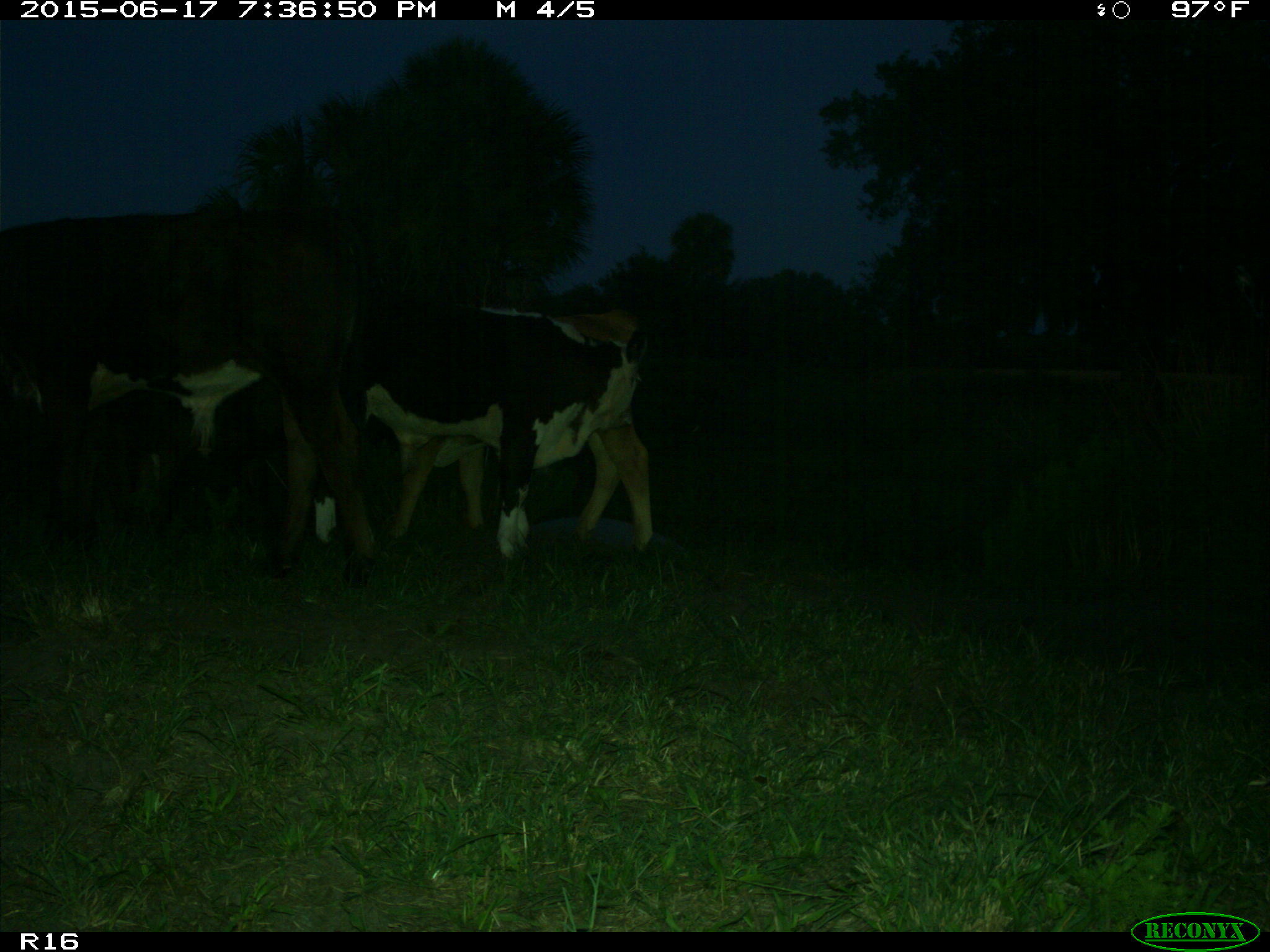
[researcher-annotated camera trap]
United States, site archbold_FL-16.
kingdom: Animalia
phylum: Chordata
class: Mammalia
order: Artiodactyla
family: Bovidae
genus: Bos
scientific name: Bos taurus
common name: domestic cow